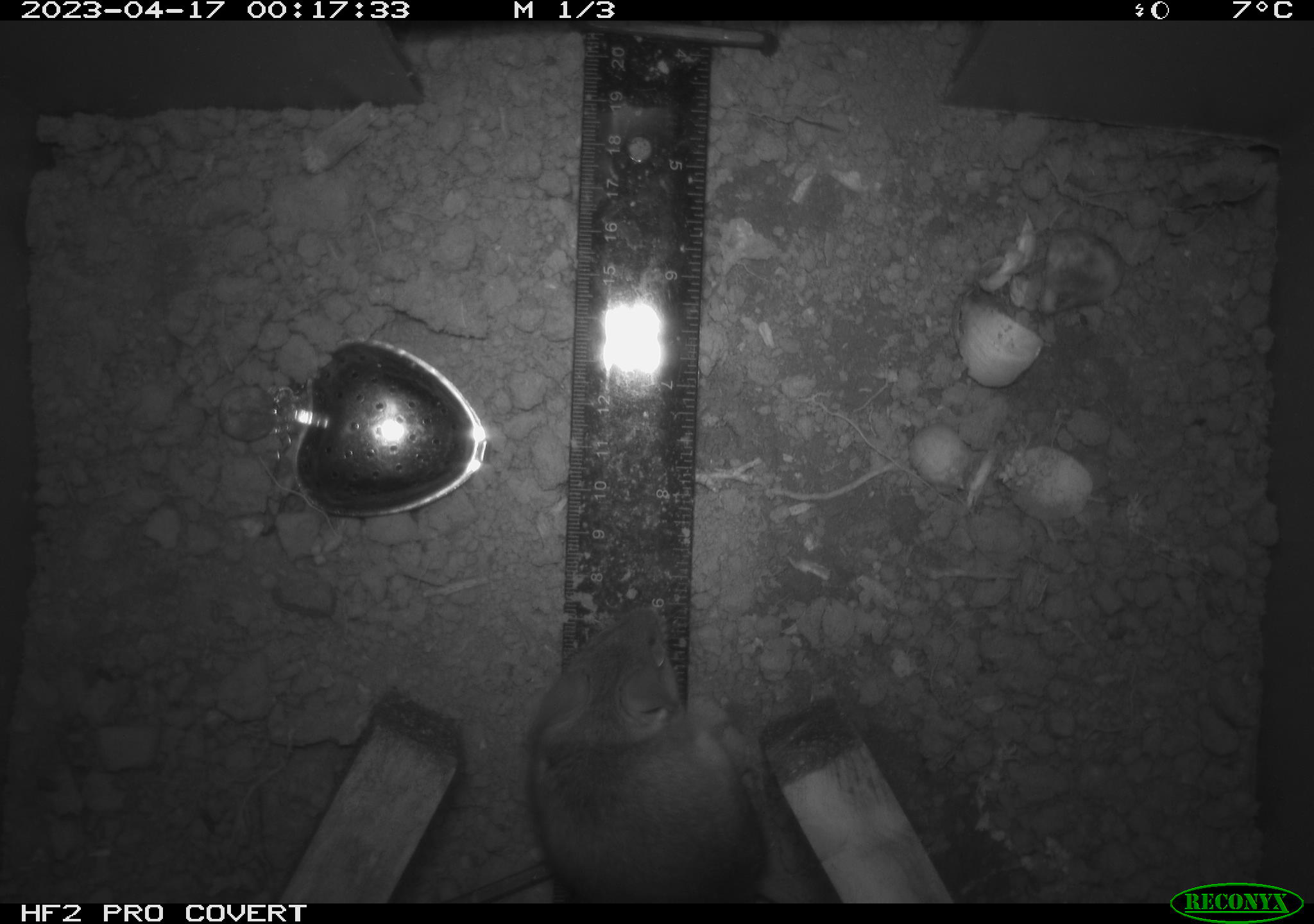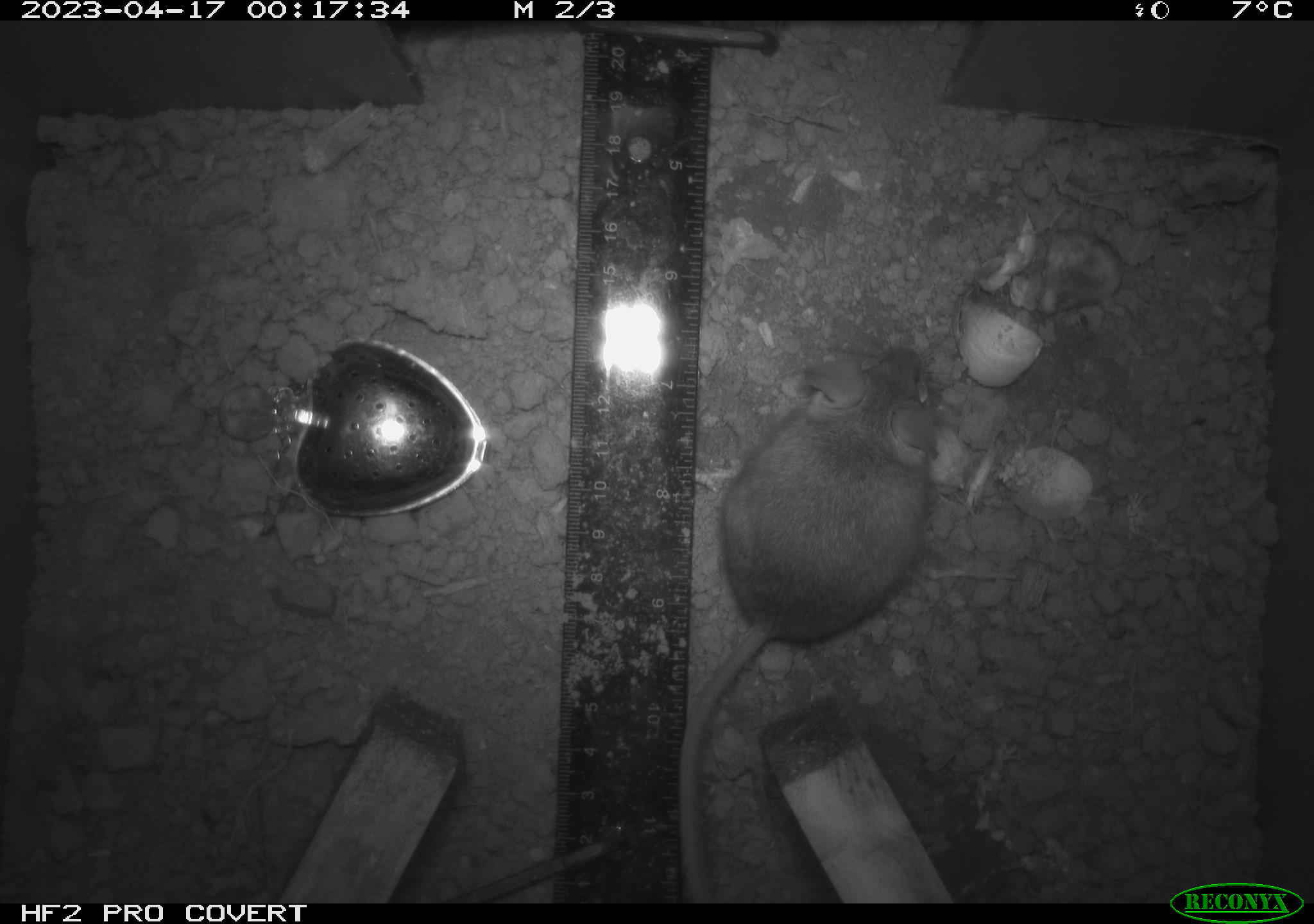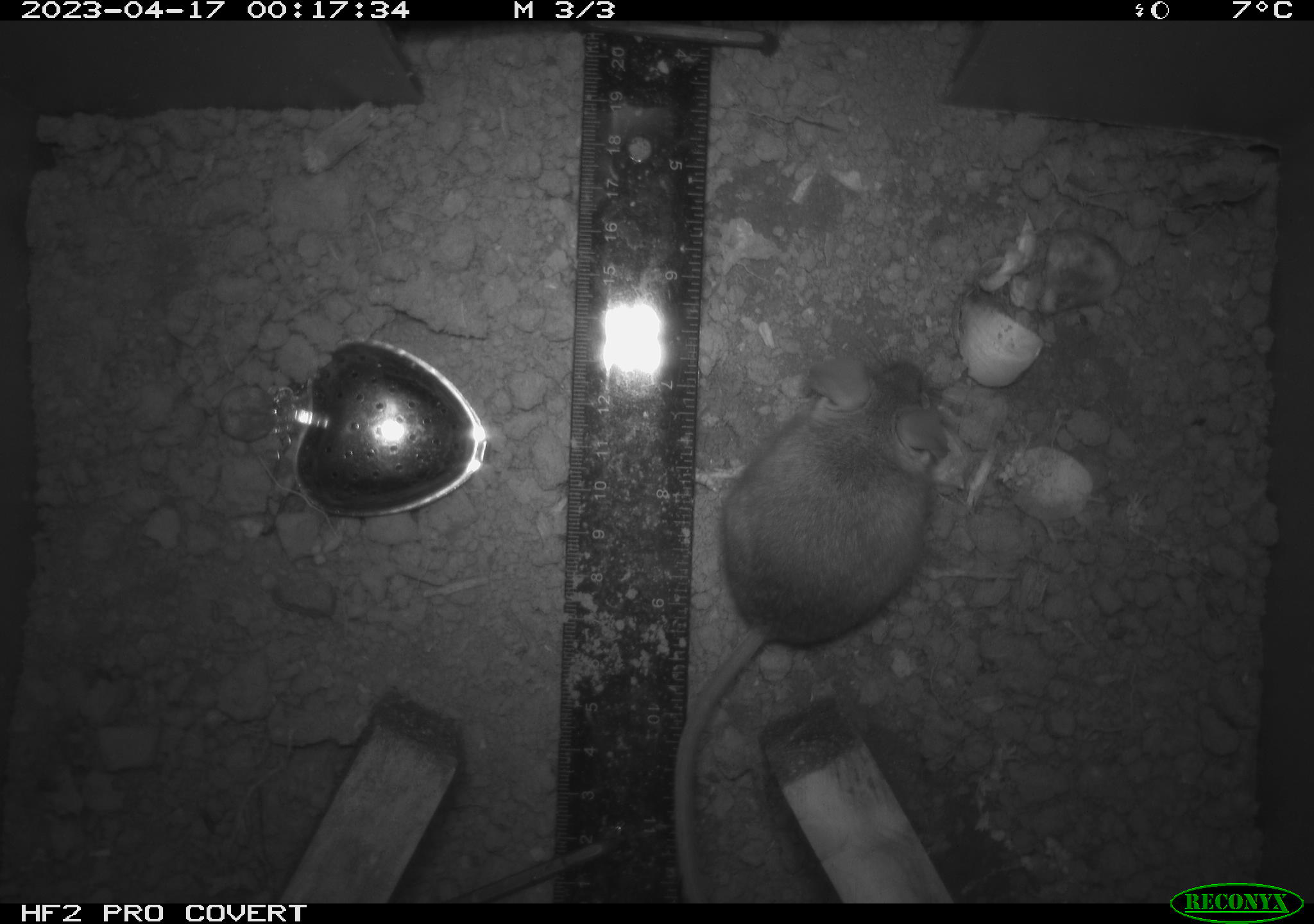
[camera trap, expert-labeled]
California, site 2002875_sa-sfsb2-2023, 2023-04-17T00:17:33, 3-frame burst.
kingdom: Animalia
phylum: Chordata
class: Mammalia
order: Rodentia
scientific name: Rodentia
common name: mouse species